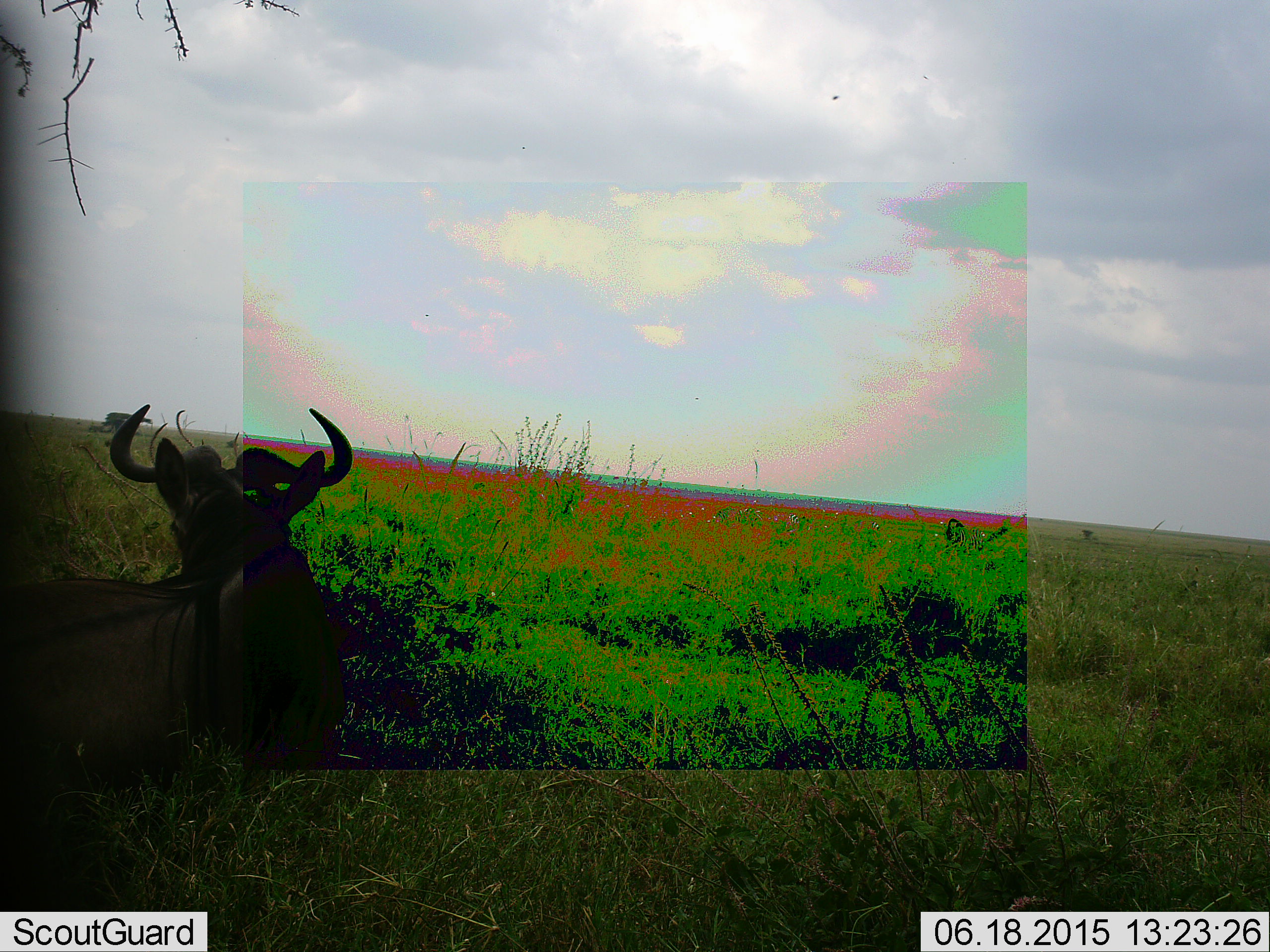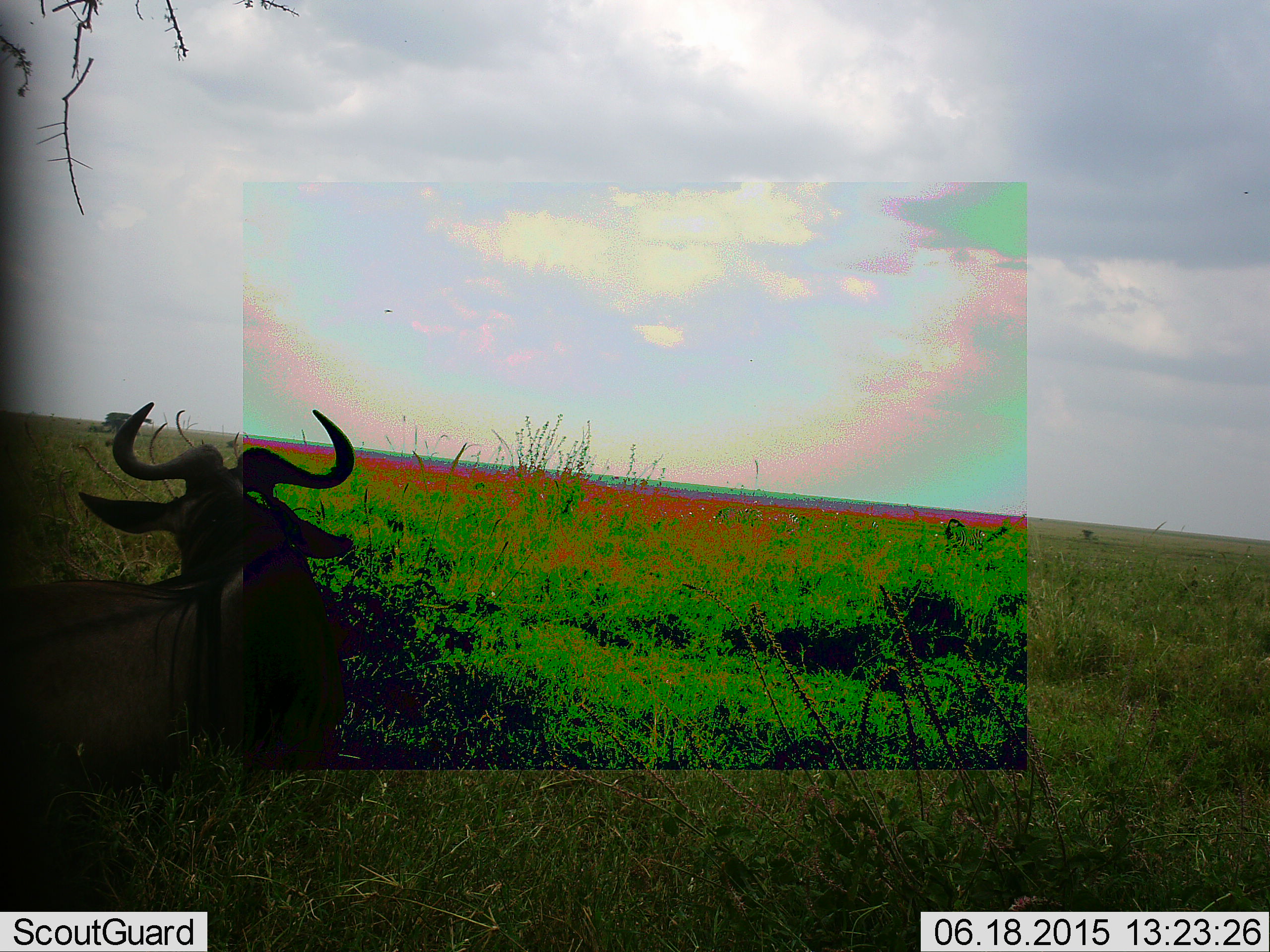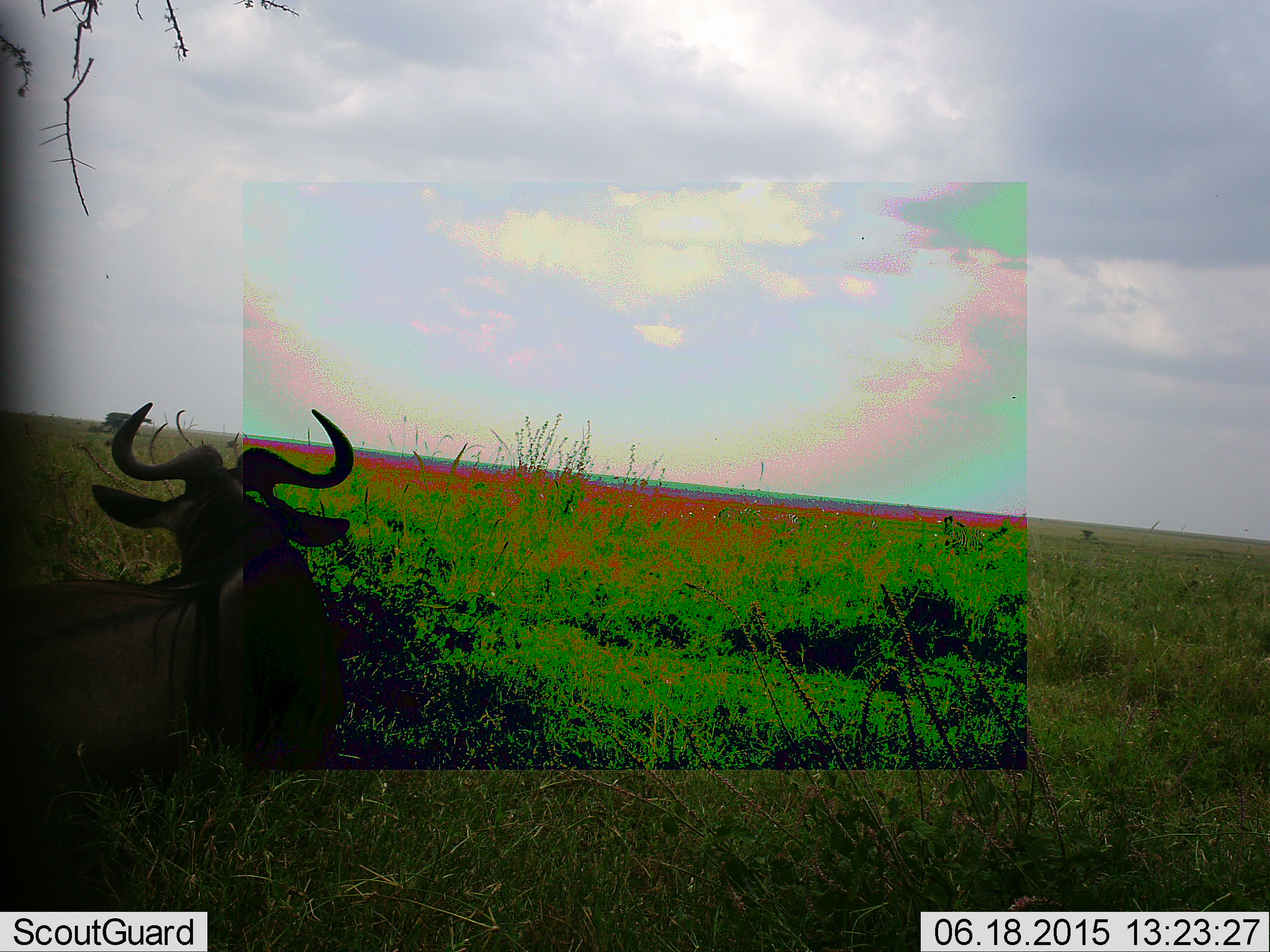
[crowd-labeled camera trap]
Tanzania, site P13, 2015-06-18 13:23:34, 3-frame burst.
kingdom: Animalia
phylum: Chordata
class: Mammalia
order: Artiodactyla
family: Bovidae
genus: Connochaetes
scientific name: Connochaetes taurinus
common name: blue wildebeest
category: wildebeest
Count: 1.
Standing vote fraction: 18%.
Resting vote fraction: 91%.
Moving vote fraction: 0%.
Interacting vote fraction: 0%.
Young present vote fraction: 0%.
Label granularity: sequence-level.